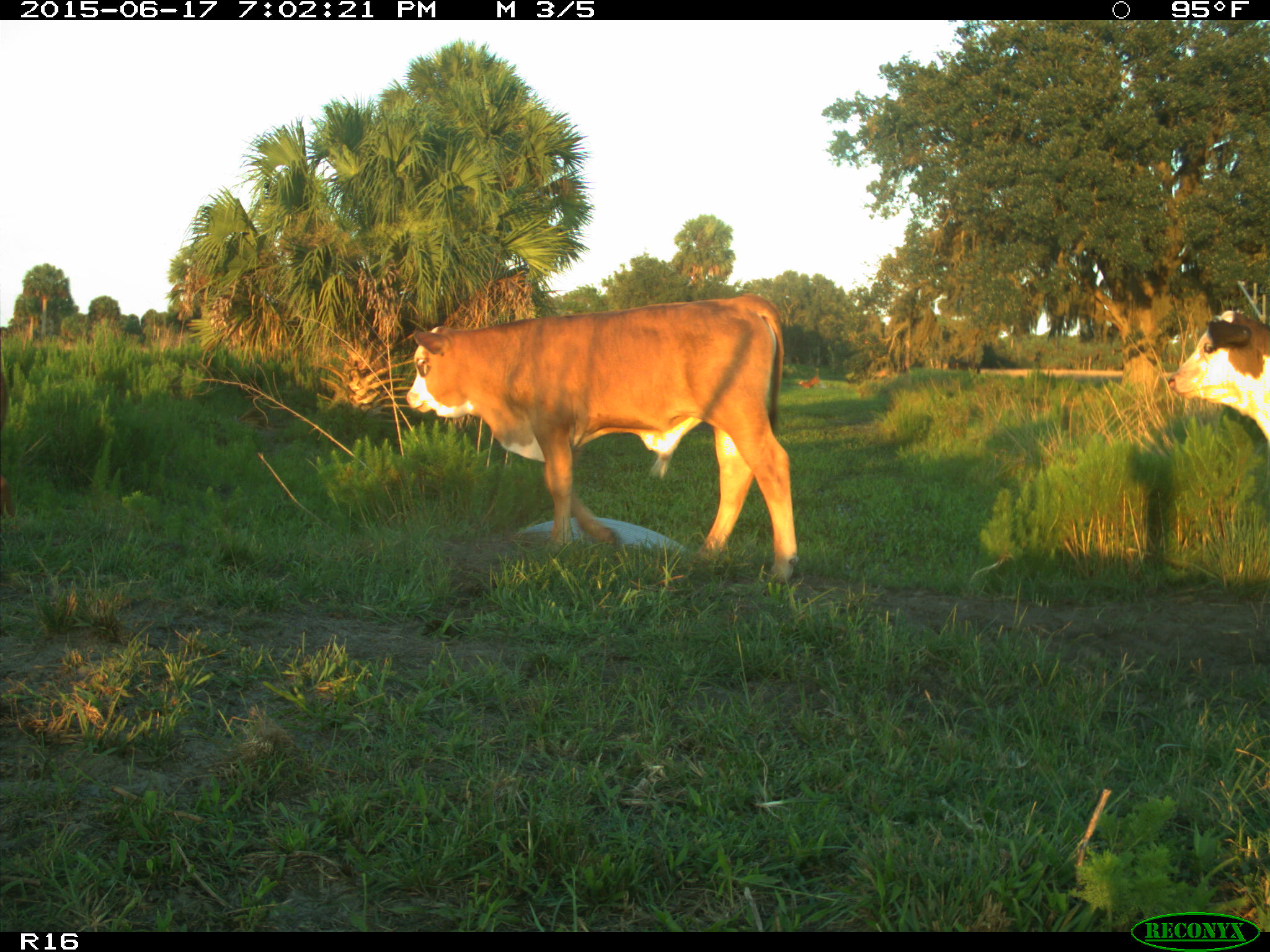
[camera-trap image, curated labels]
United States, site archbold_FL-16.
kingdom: Animalia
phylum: Chordata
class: Mammalia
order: Artiodactyla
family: Bovidae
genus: Bos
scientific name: Bos taurus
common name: domestic cow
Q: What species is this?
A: Bos taurus (domestic cow).